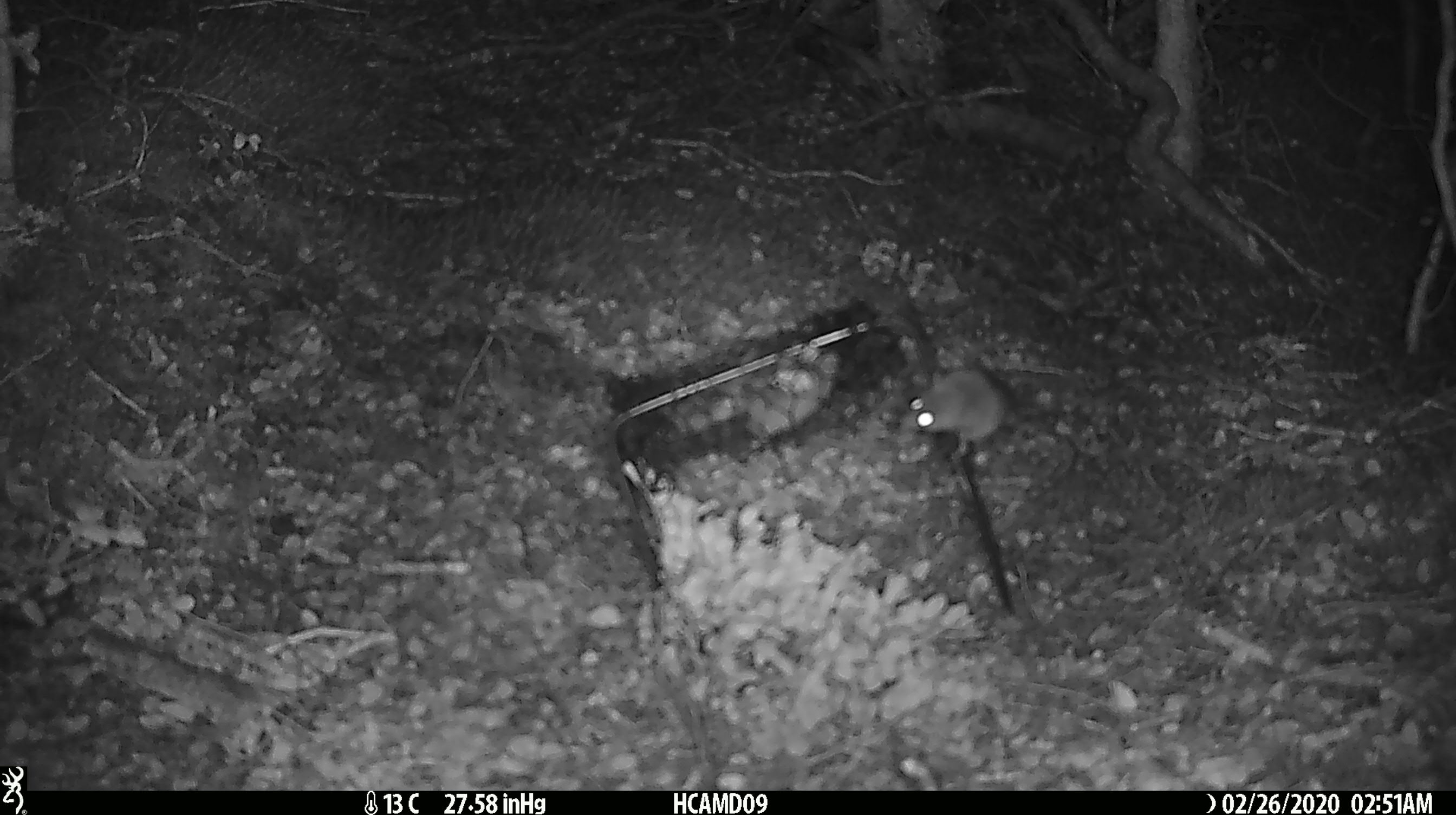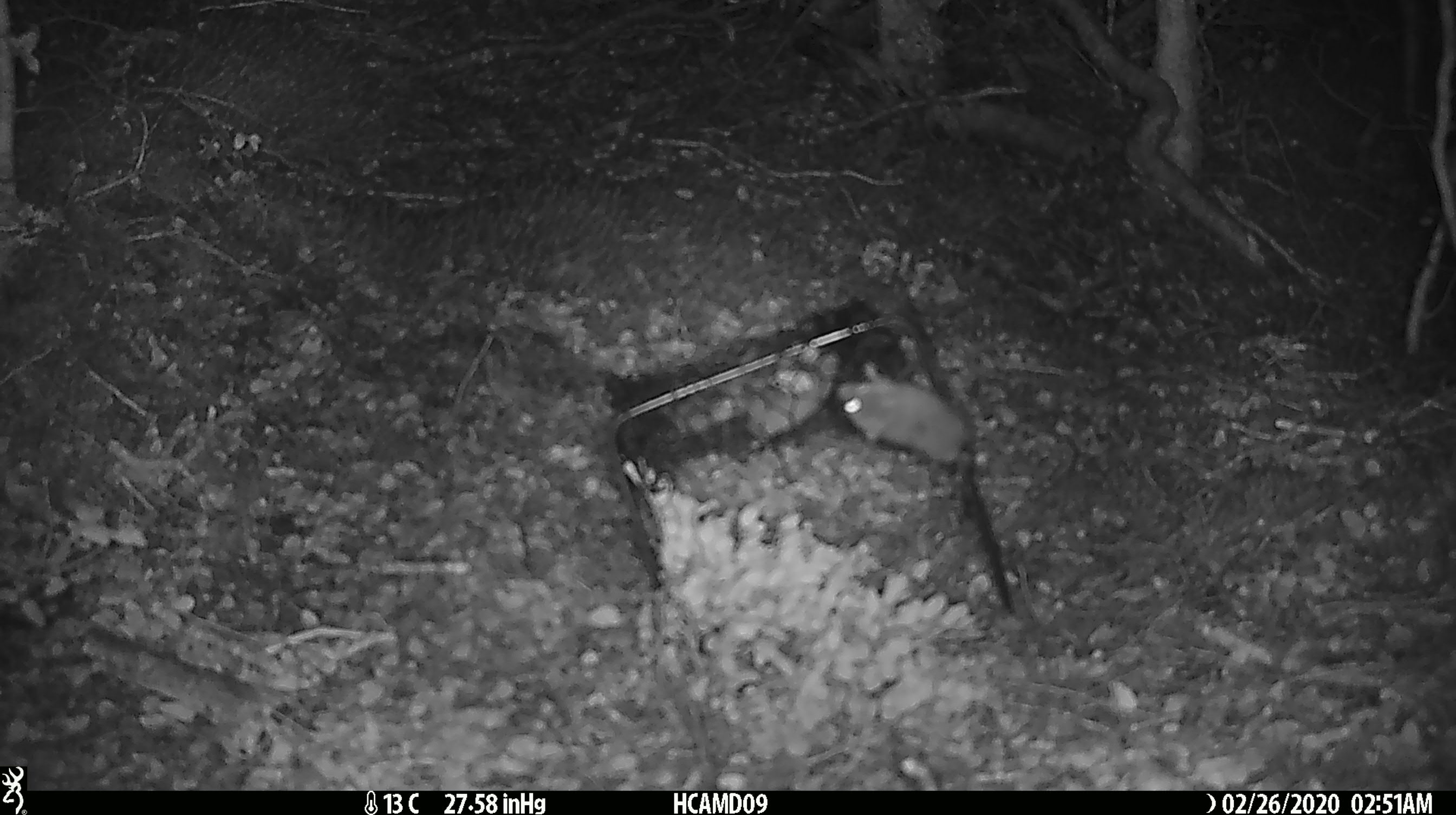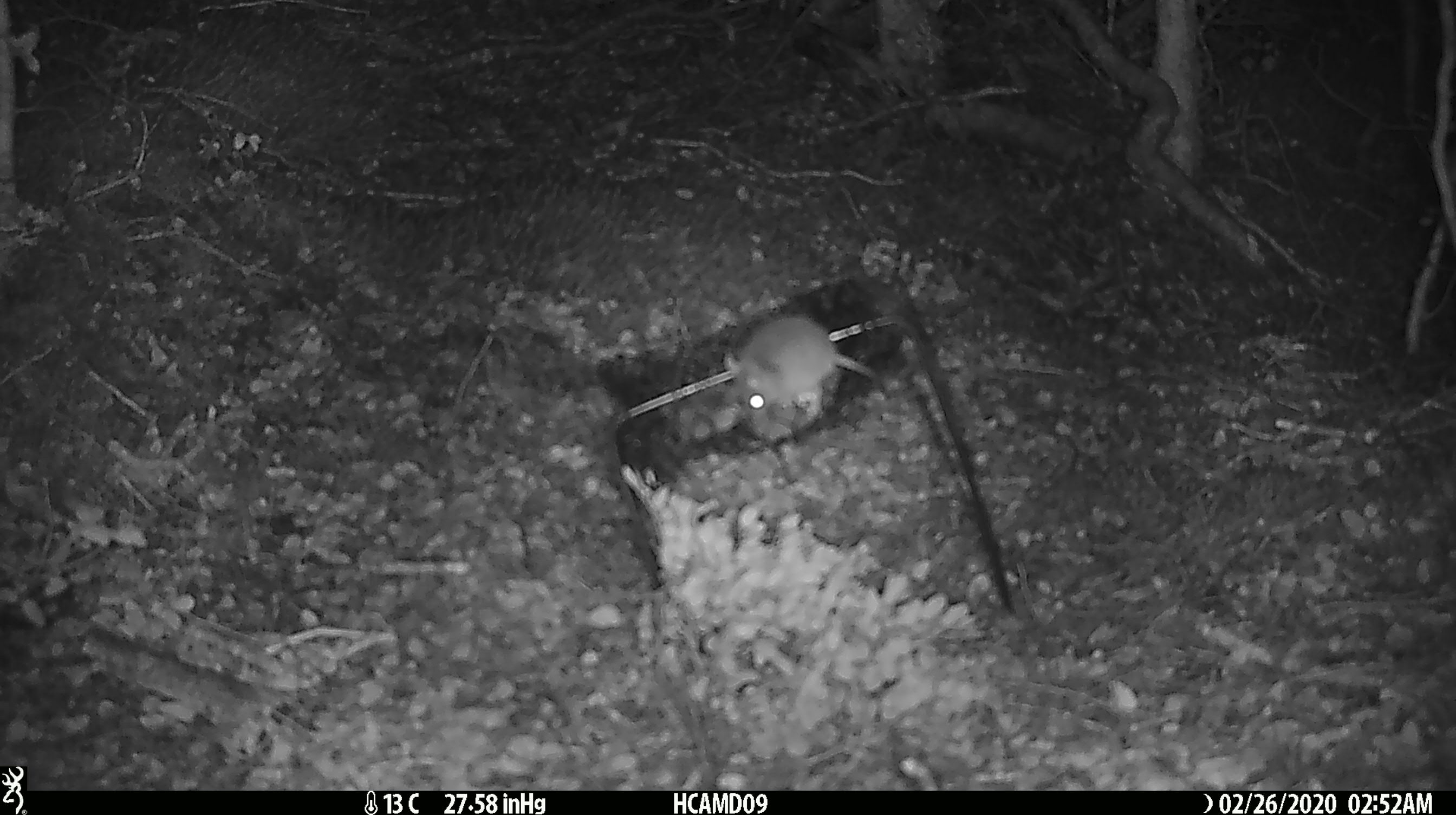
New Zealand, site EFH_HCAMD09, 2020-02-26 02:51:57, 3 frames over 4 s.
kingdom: Animalia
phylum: Chordata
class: Mammalia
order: Rodentia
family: Muridae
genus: Mus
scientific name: Mus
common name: mouse